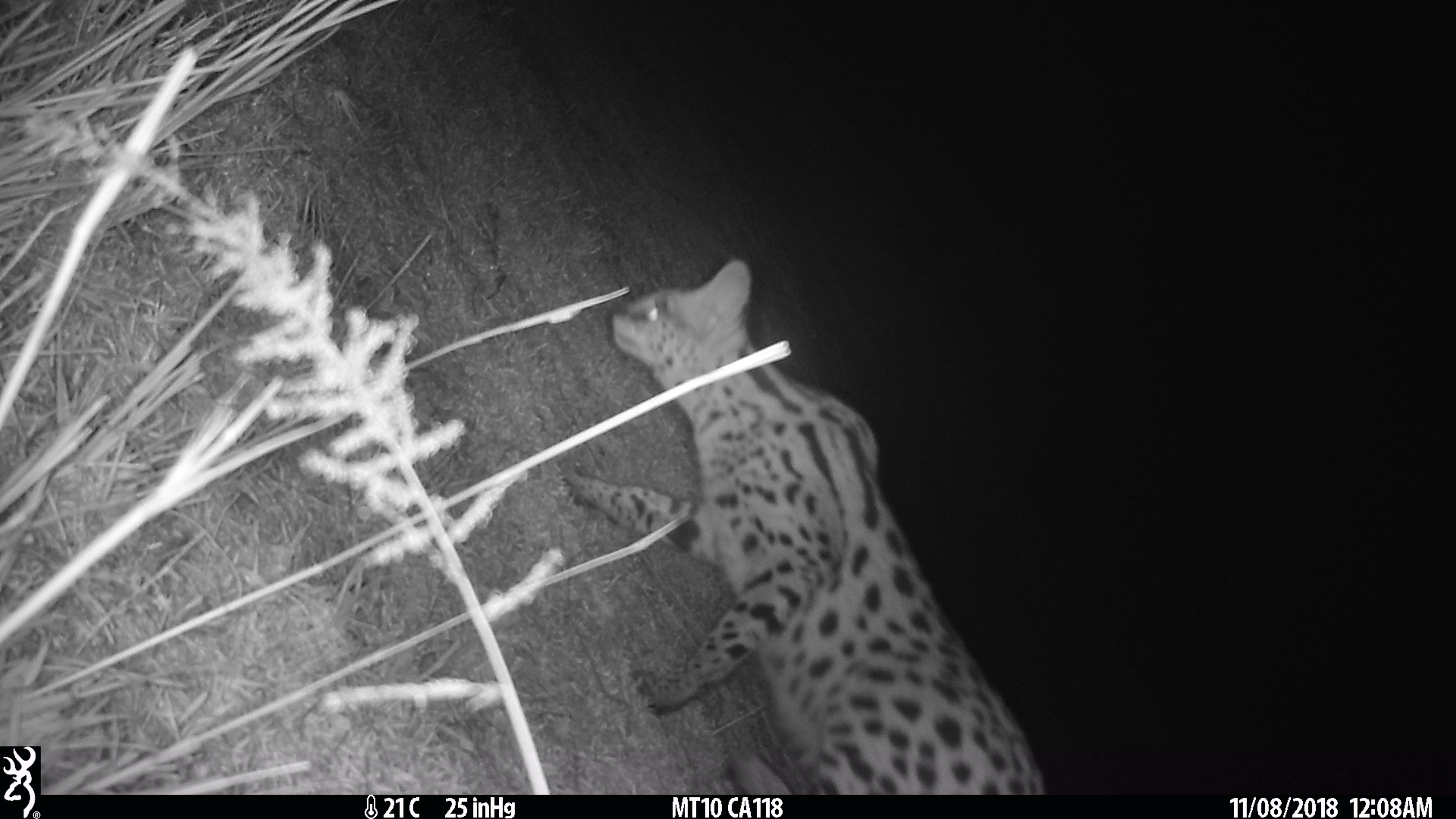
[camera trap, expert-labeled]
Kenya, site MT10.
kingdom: Animalia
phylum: Chordata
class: Mammalia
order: Carnivora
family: Felidae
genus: Leptailurus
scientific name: Leptailurus serval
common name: serval